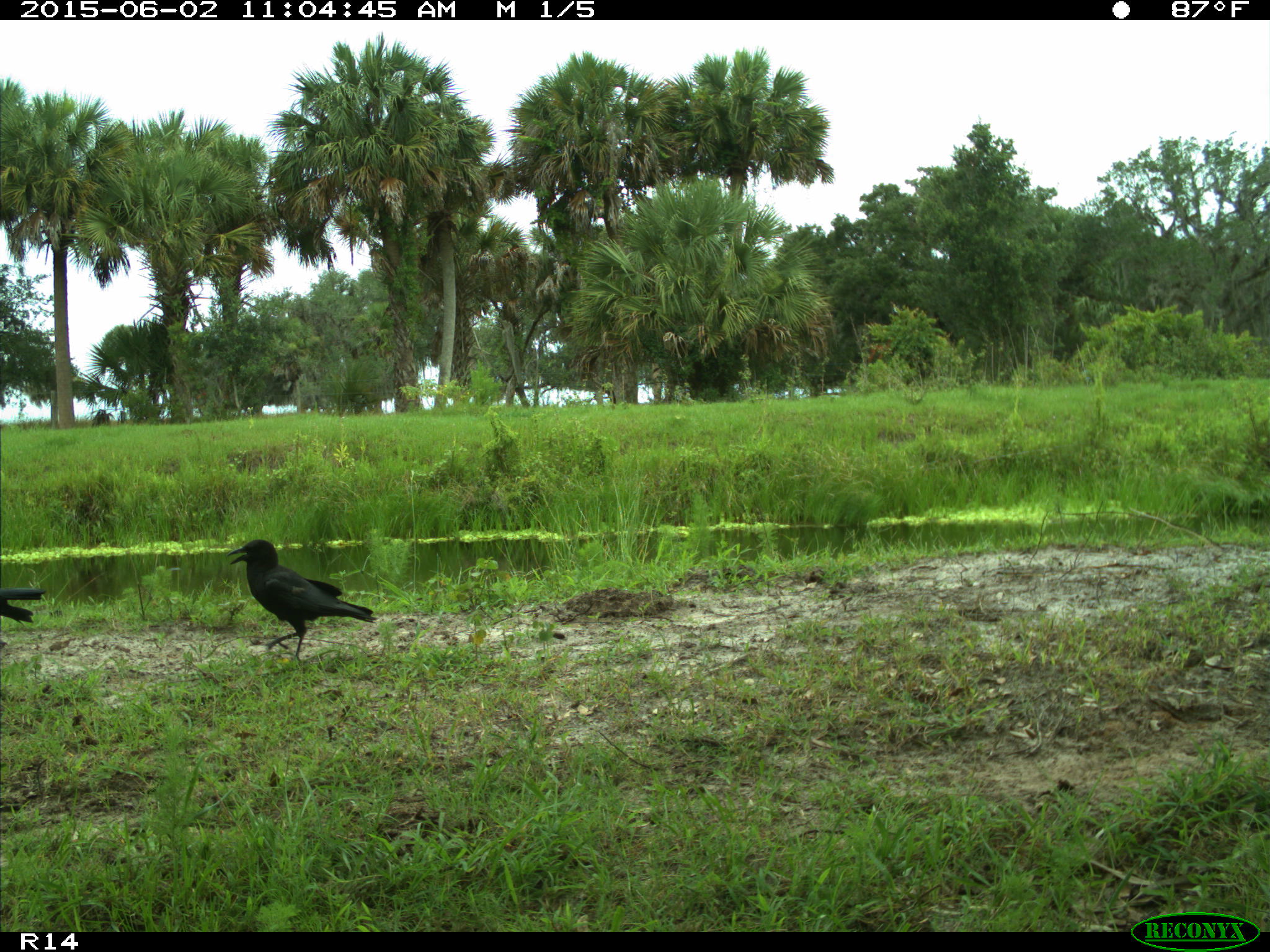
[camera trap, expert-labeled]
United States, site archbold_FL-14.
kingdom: Animalia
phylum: Chordata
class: Aves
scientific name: Aves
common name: birds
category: unidentified bird